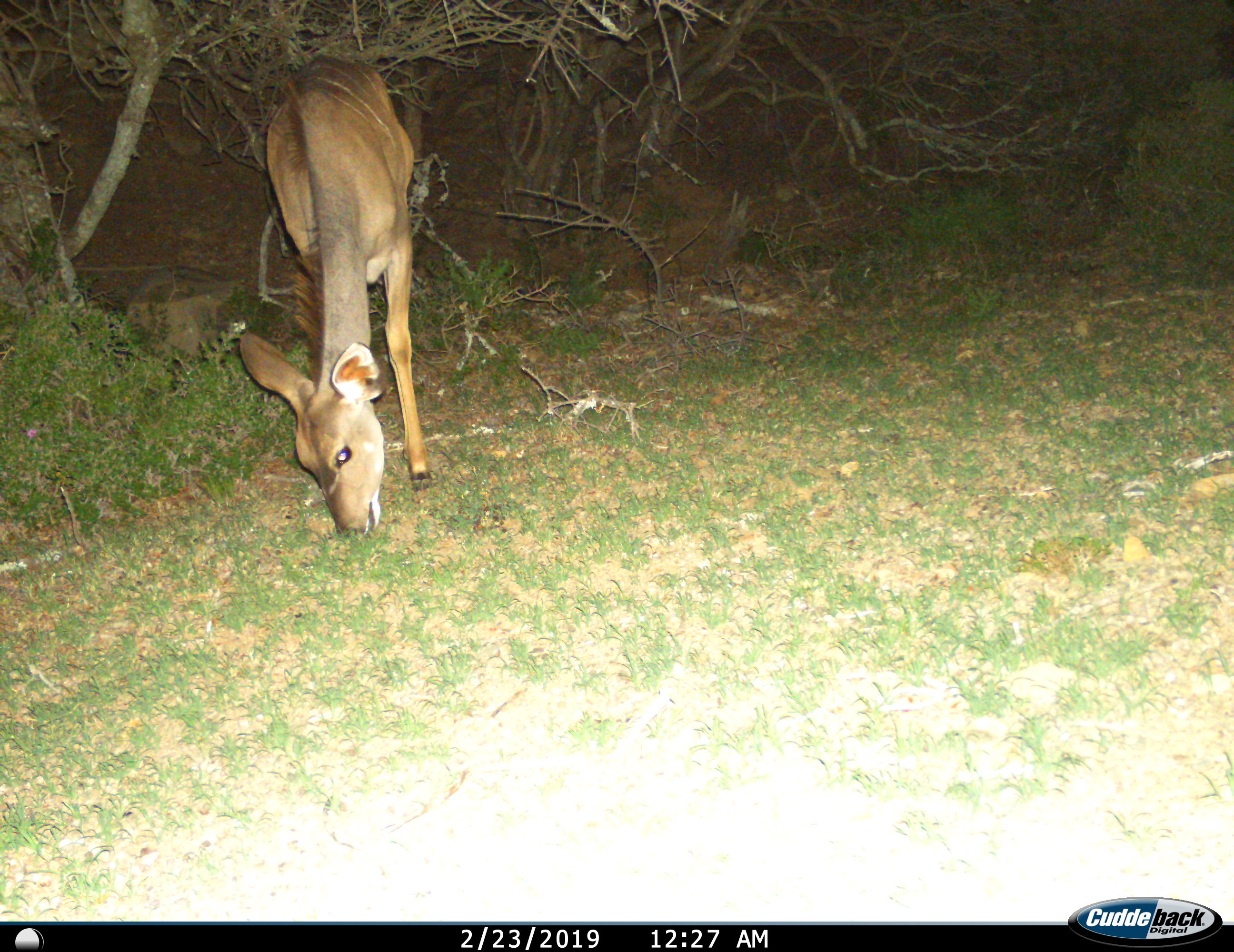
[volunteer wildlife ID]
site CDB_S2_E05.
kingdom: Animalia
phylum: Chordata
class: Mammalia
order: Artiodactyla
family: Bovidae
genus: Tragelaphus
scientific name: Tragelaphus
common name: kudu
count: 1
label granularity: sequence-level